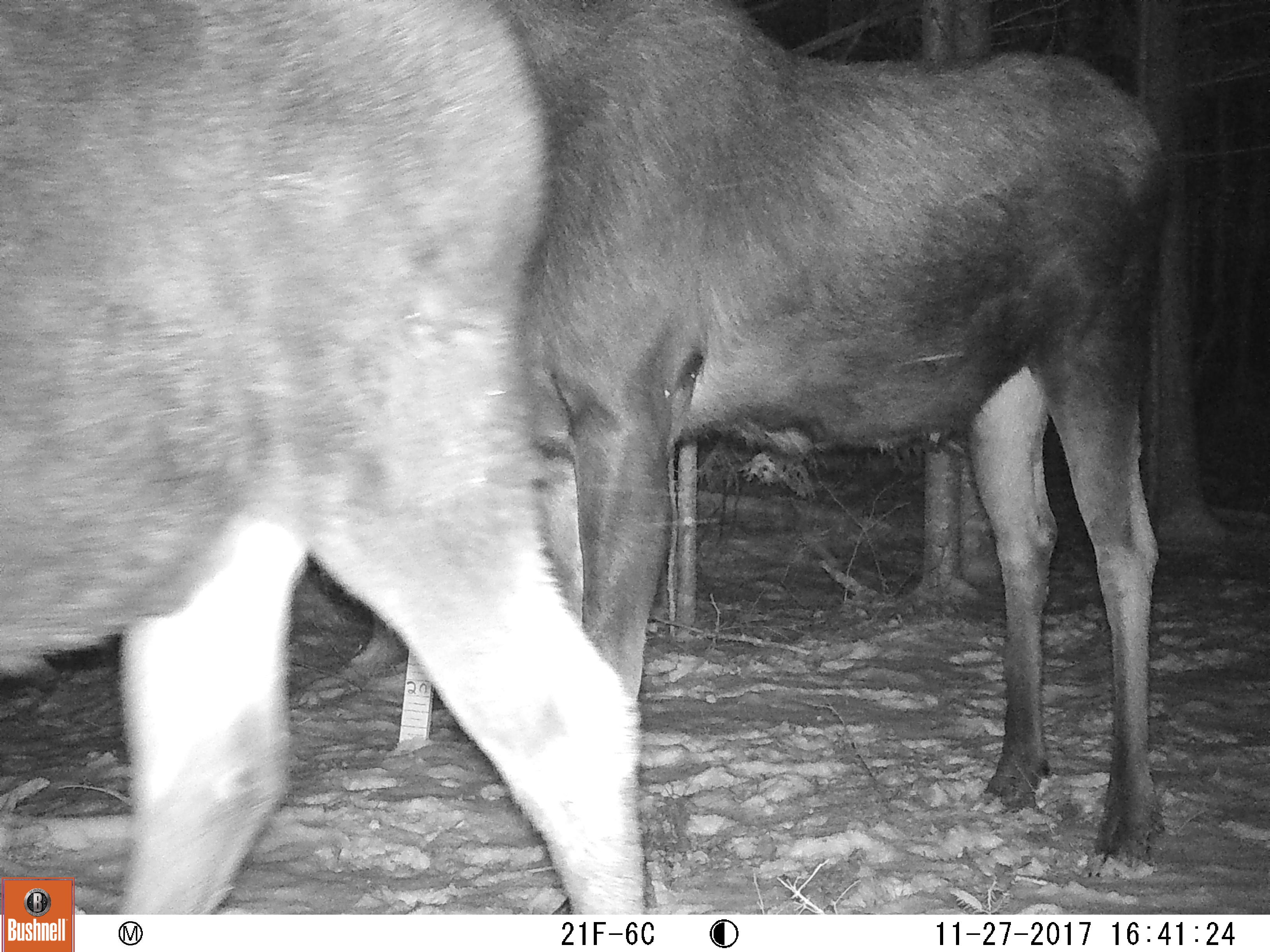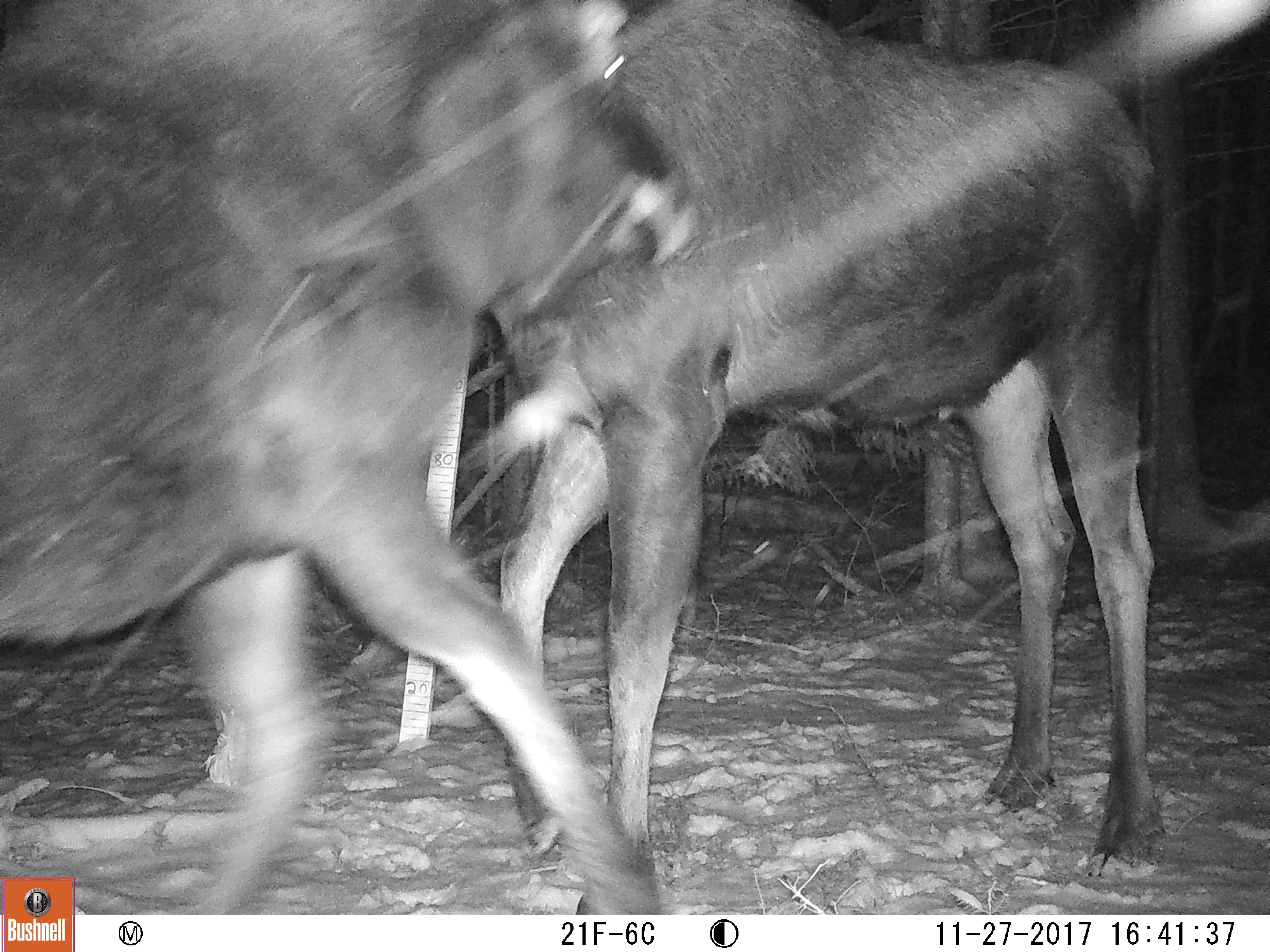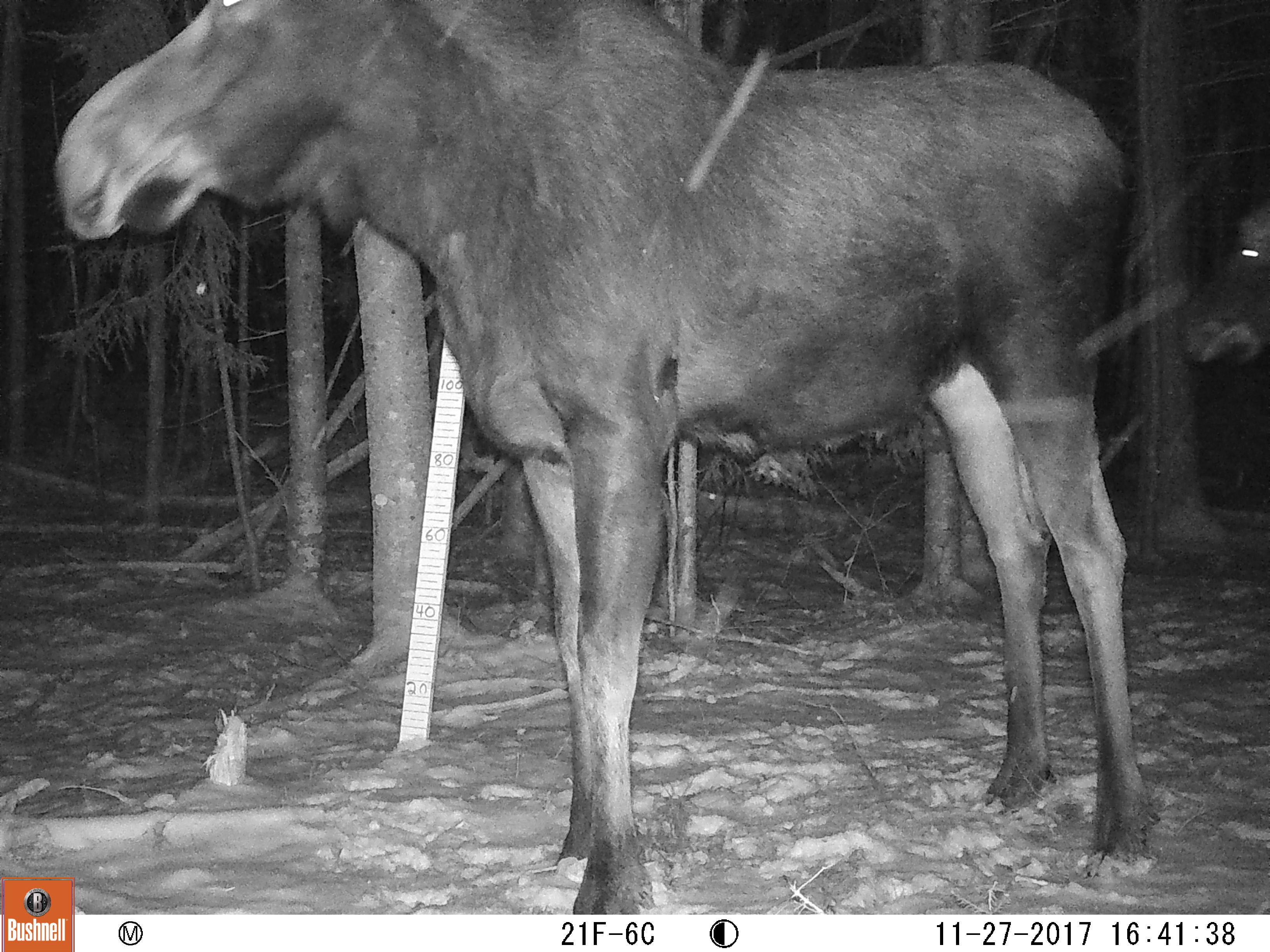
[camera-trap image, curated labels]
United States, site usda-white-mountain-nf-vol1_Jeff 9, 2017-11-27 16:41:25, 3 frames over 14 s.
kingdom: Animalia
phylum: Chordata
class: Mammalia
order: Artiodactyla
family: Cervidae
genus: Alces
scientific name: Alces alces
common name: moose